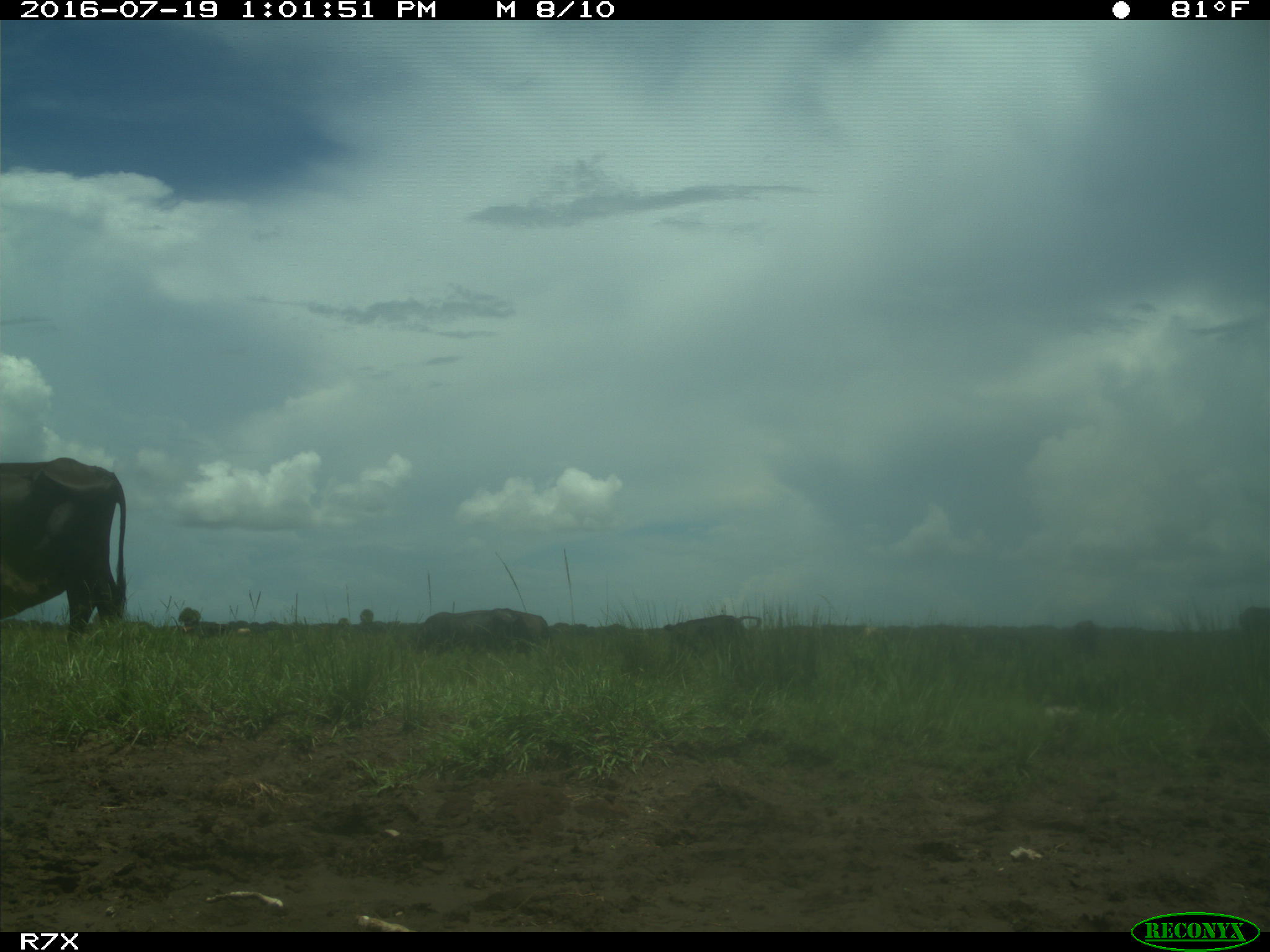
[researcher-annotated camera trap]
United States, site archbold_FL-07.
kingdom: Animalia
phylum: Chordata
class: Mammalia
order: Artiodactyla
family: Bovidae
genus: Bos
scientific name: Bos taurus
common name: domestic cow